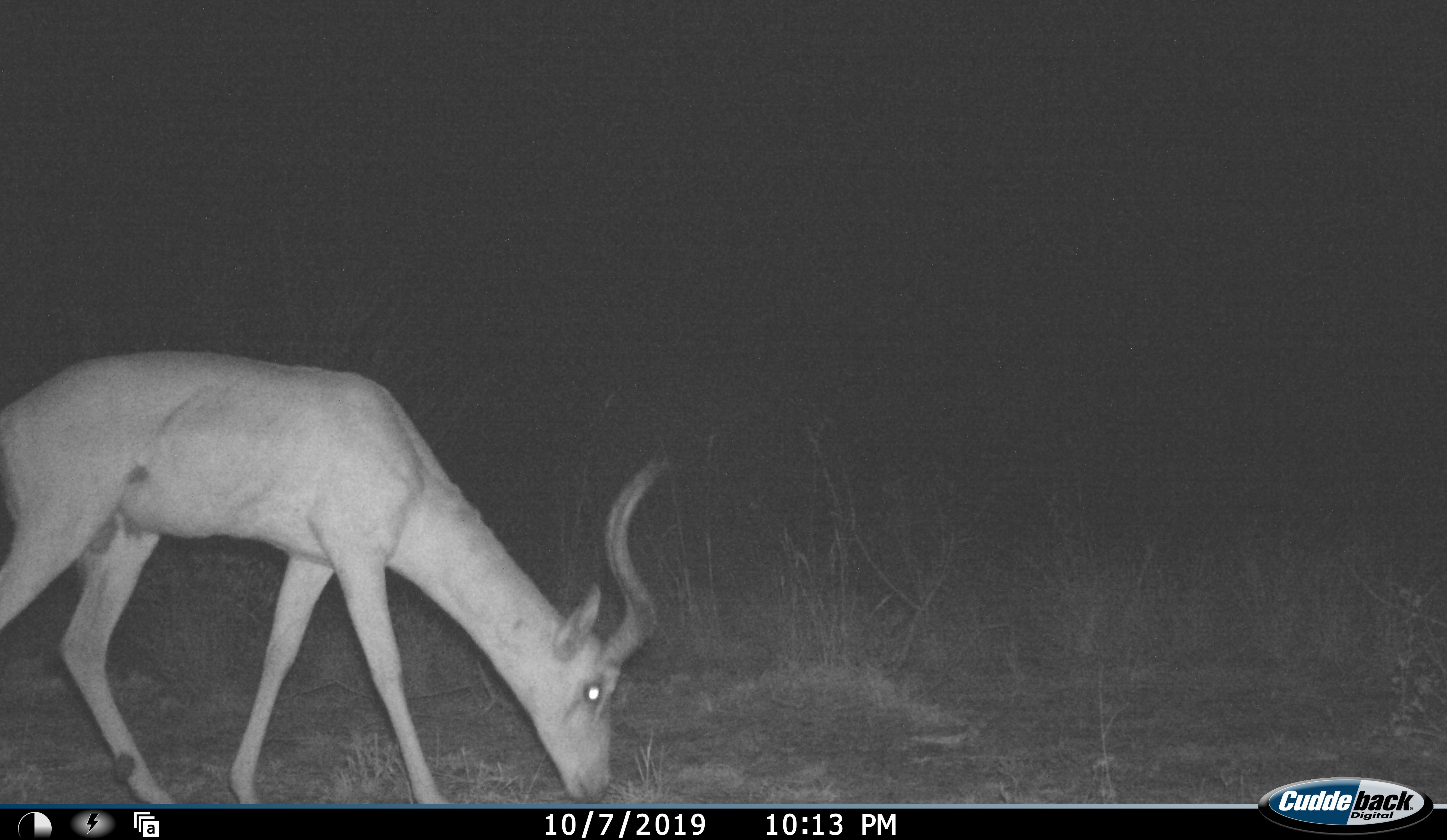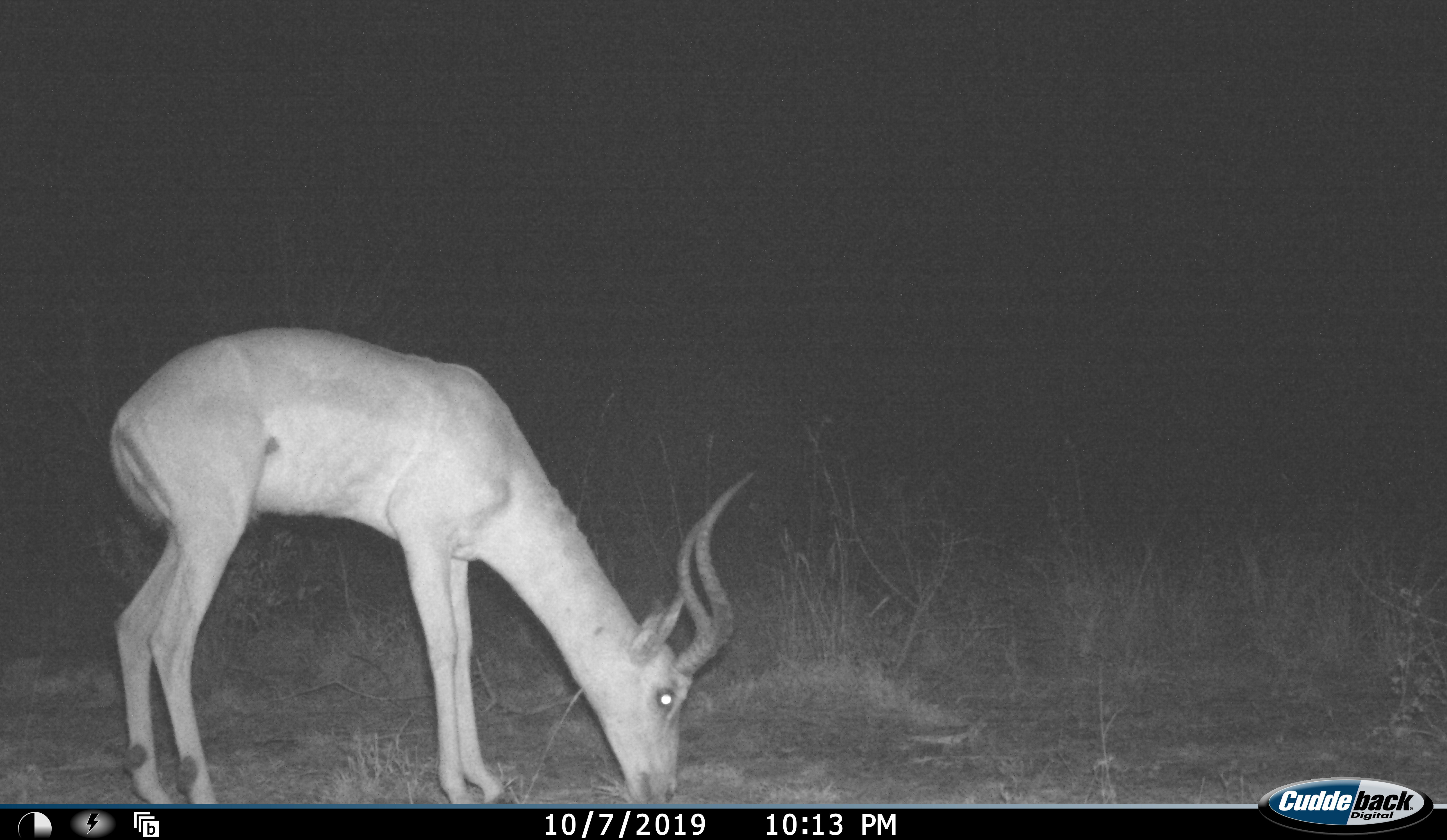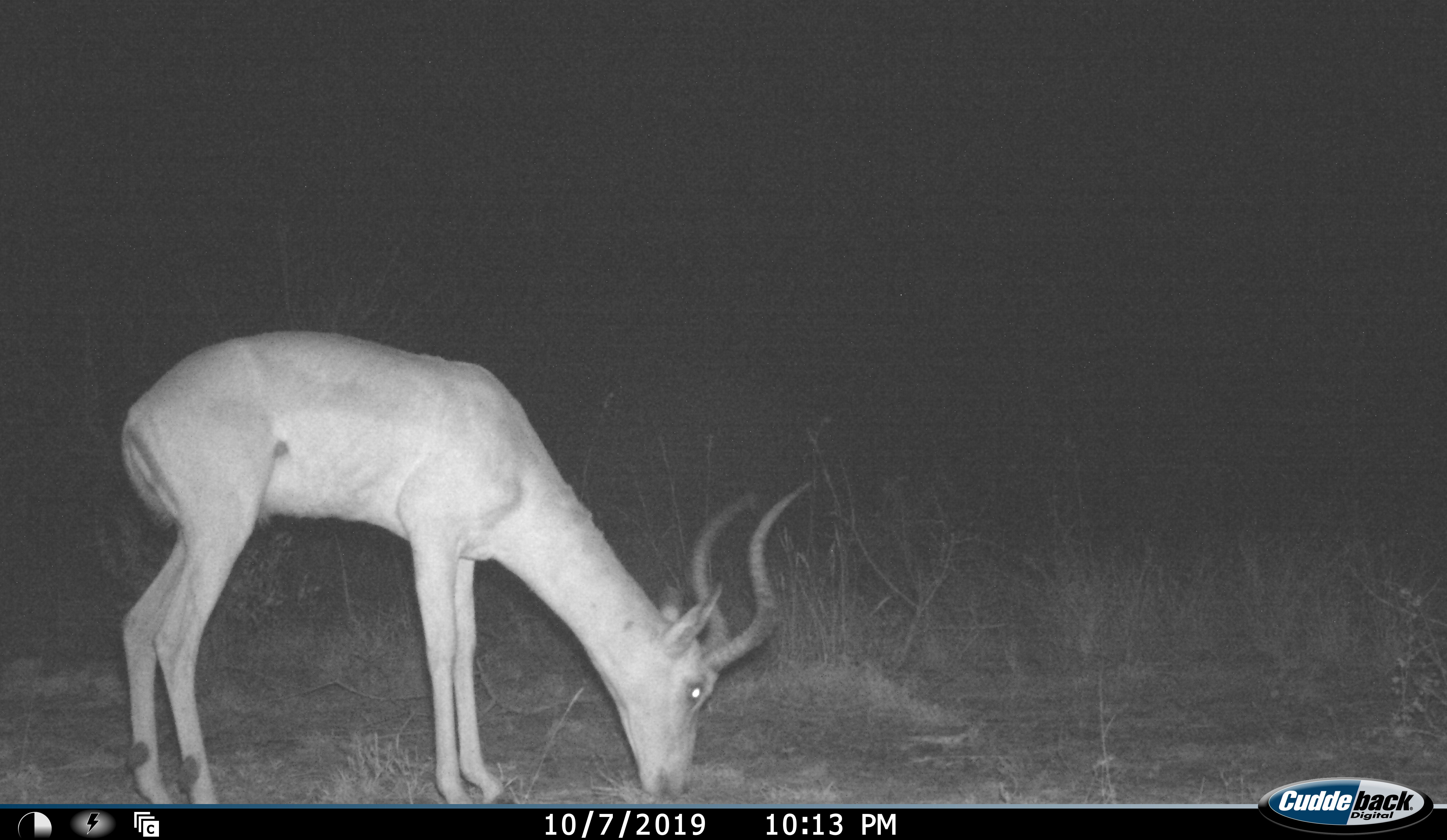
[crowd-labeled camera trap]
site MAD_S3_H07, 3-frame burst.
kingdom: Animalia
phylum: Chordata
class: Mammalia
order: Artiodactyla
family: Bovidae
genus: Aepyceros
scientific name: Aepyceros melampus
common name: impala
Impala (Aepyceros melampus), count 1. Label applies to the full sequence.